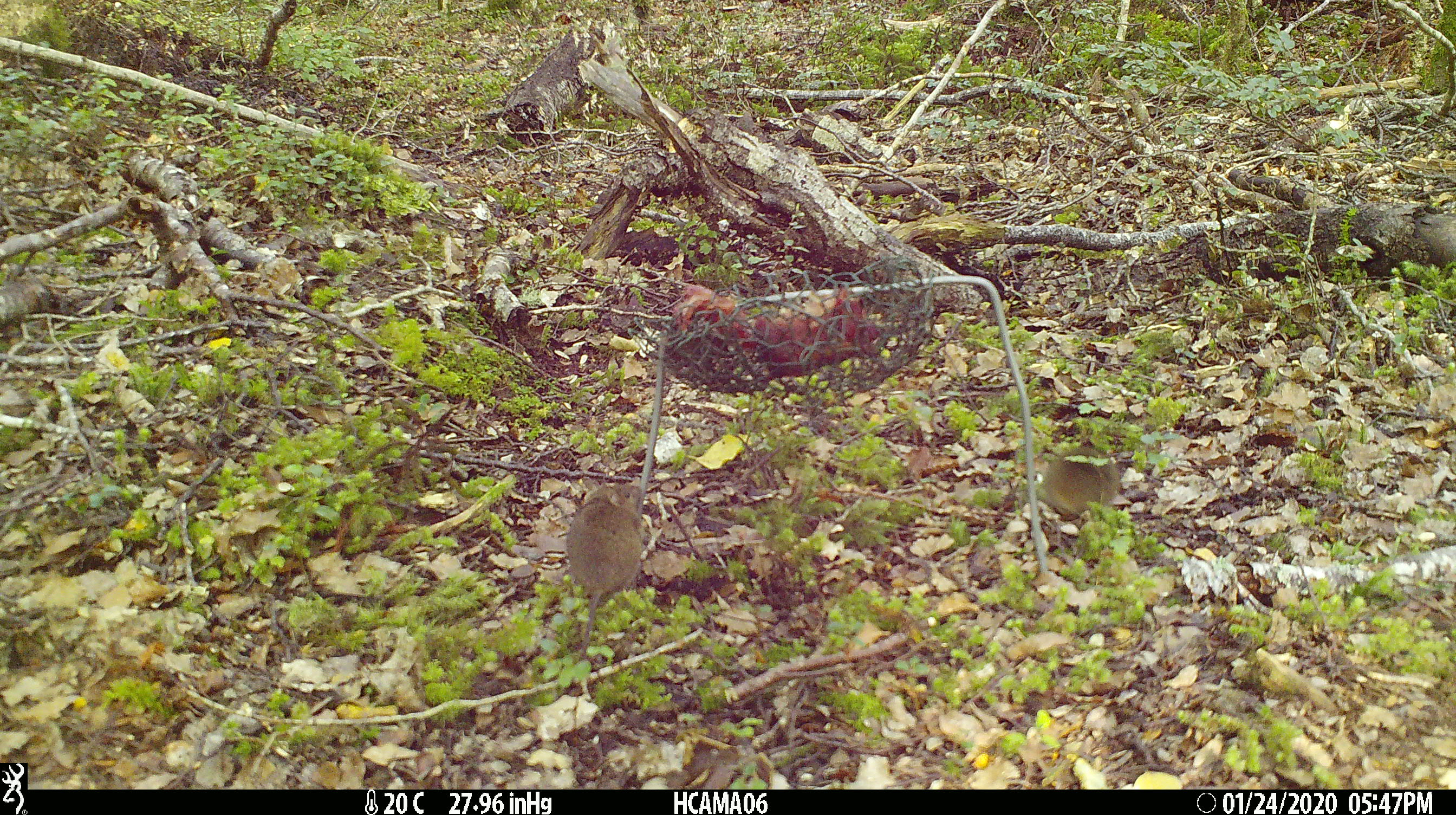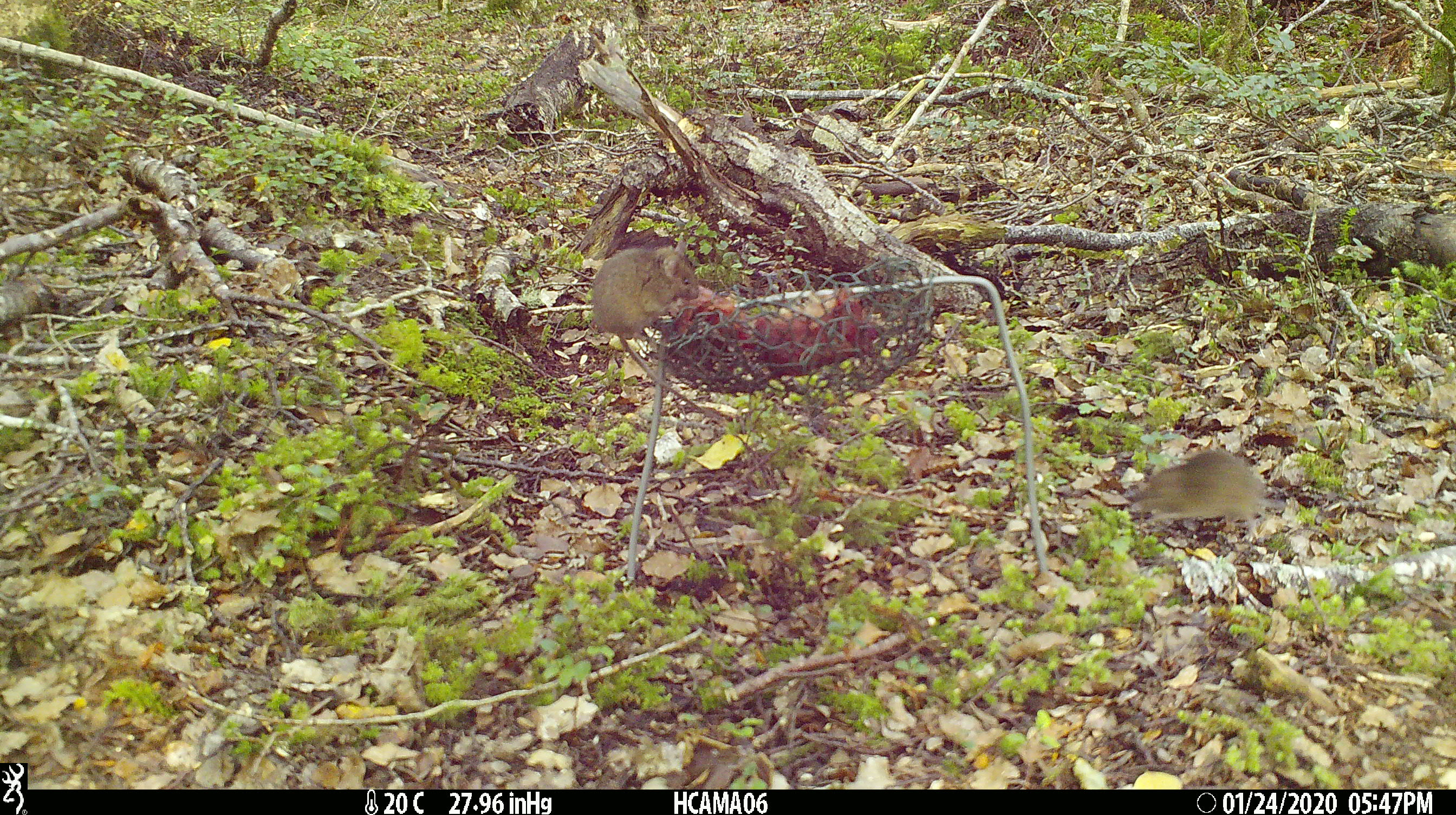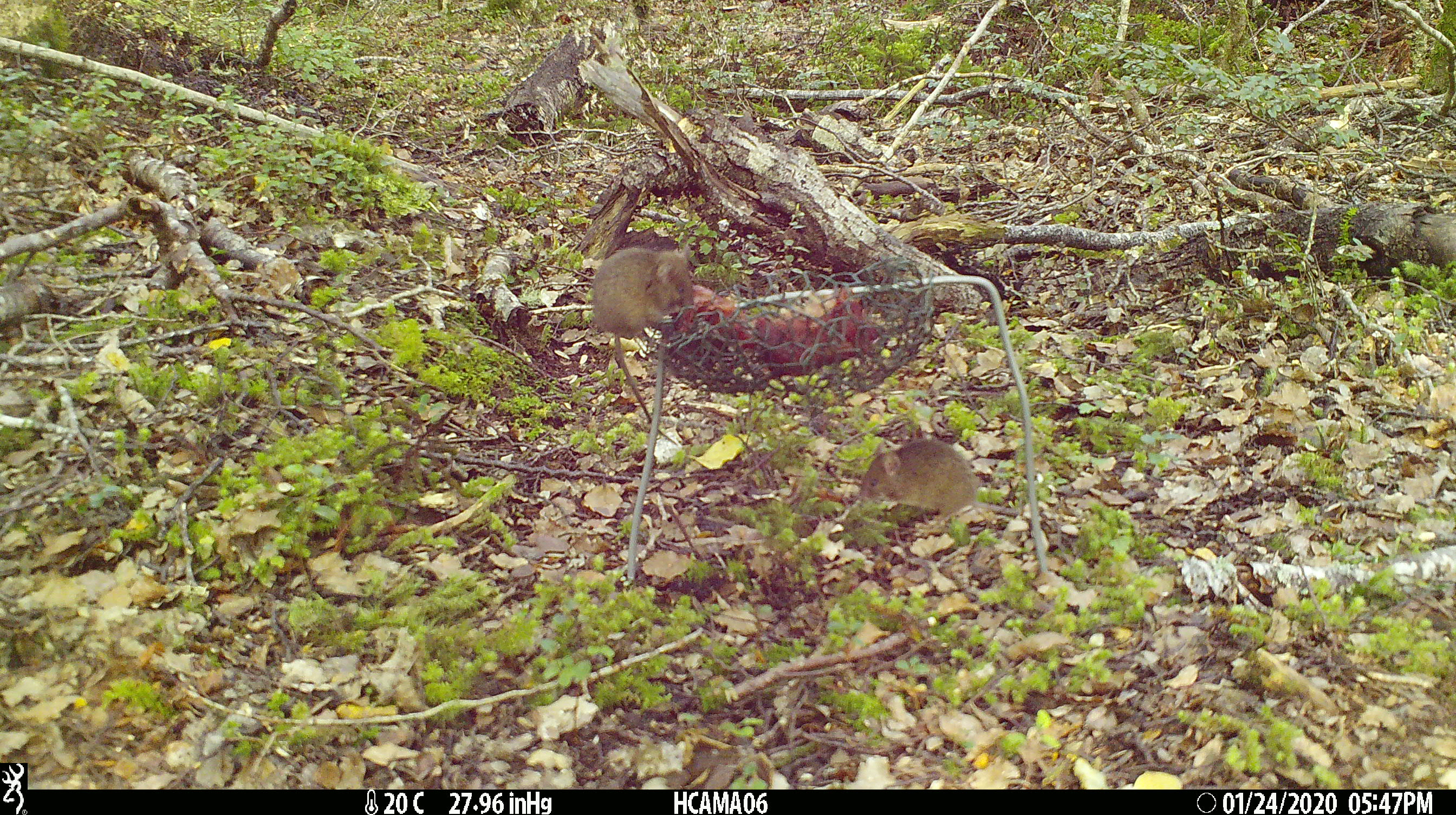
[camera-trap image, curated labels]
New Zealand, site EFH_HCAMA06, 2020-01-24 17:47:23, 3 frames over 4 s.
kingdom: Animalia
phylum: Chordata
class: Mammalia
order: Rodentia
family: Muridae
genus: Mus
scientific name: Mus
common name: mouse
Mouse (Mus).